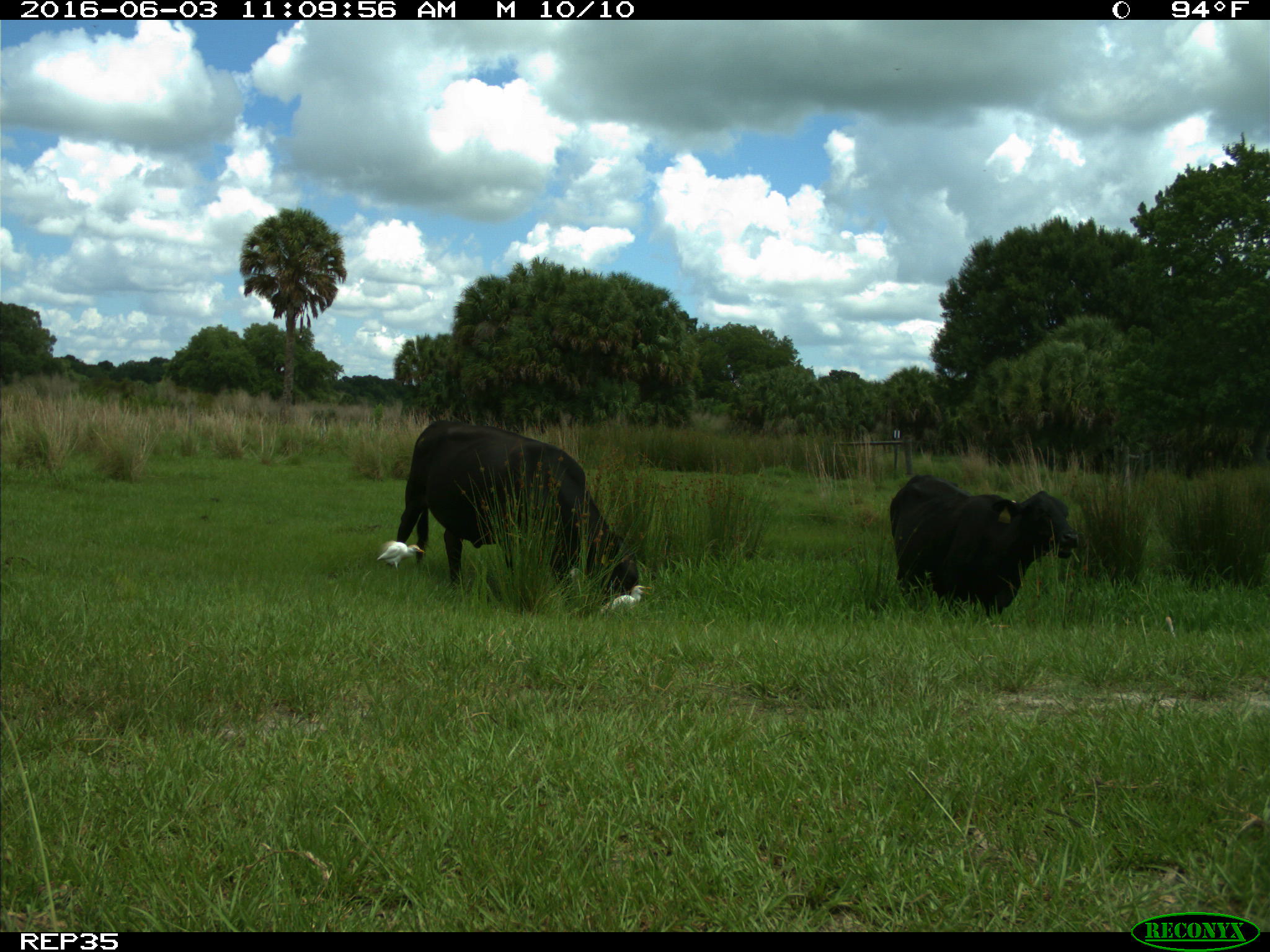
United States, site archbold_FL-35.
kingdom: Animalia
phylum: Chordata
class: Mammalia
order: Artiodactyla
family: Bovidae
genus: Bos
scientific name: Bos taurus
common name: domestic cow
Bos taurus (domestic cow).